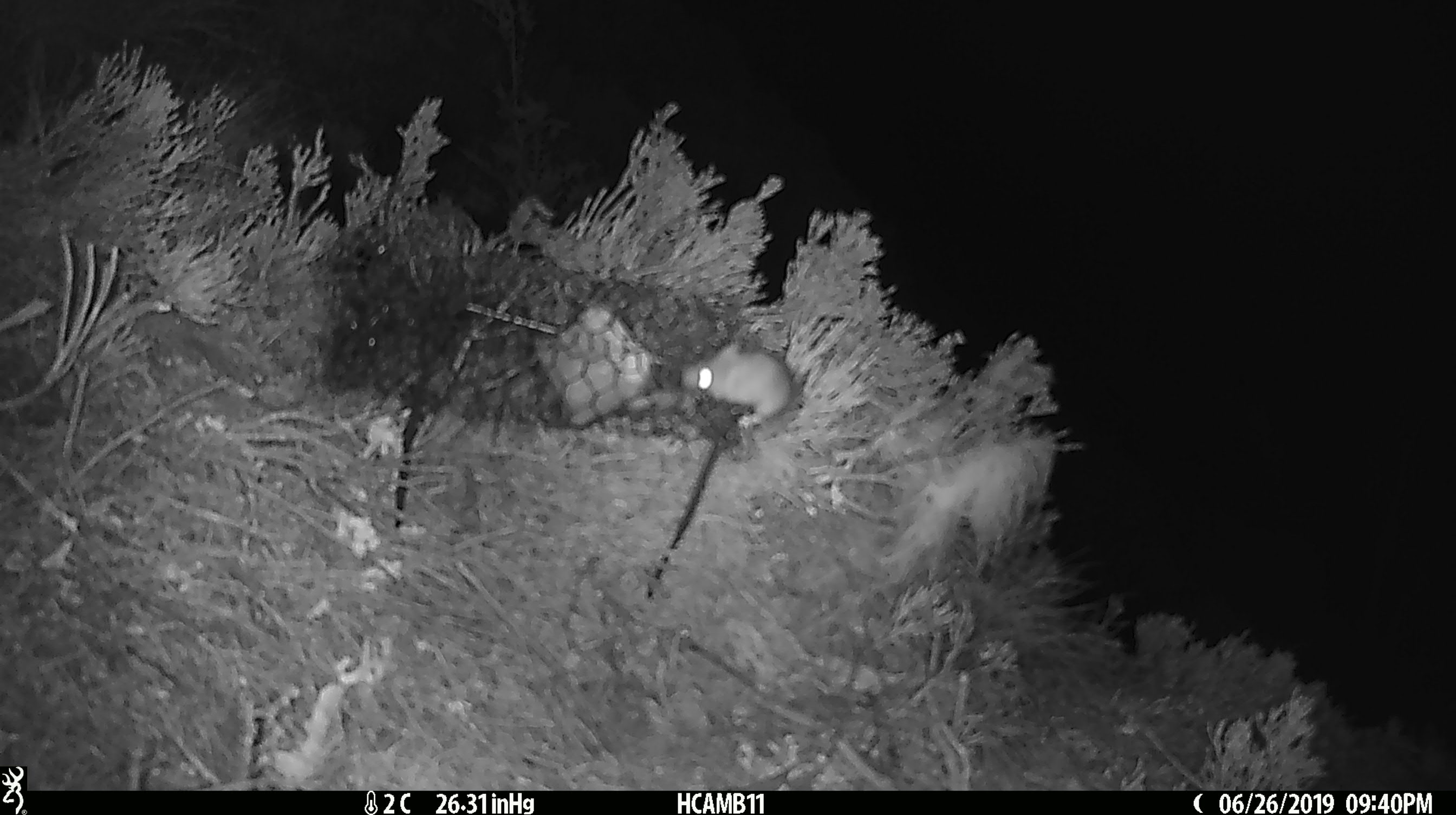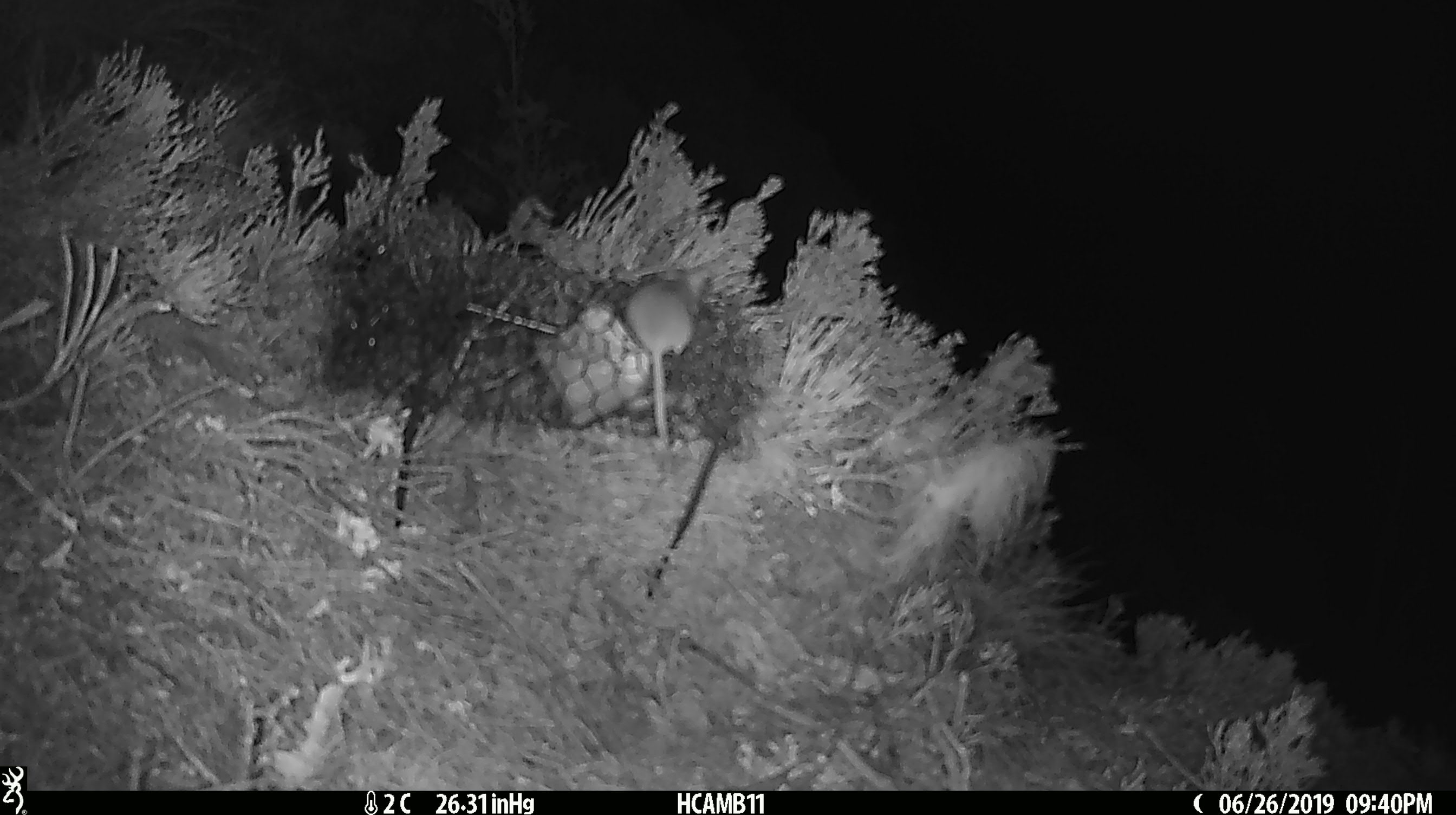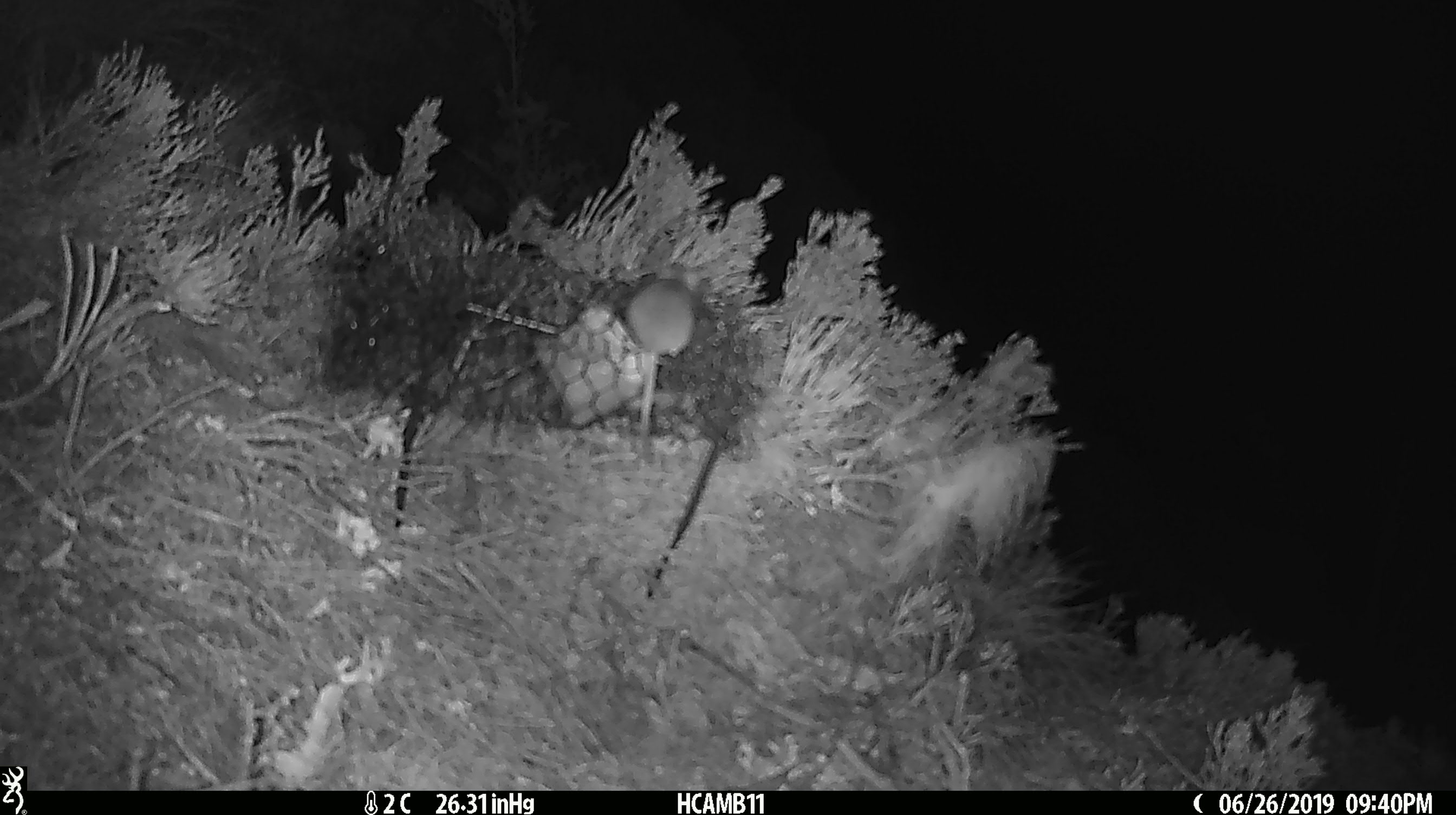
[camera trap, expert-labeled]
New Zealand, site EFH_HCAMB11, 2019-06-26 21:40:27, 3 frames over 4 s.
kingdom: Animalia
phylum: Chordata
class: Mammalia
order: Rodentia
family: Muridae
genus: Mus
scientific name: Mus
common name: mouse